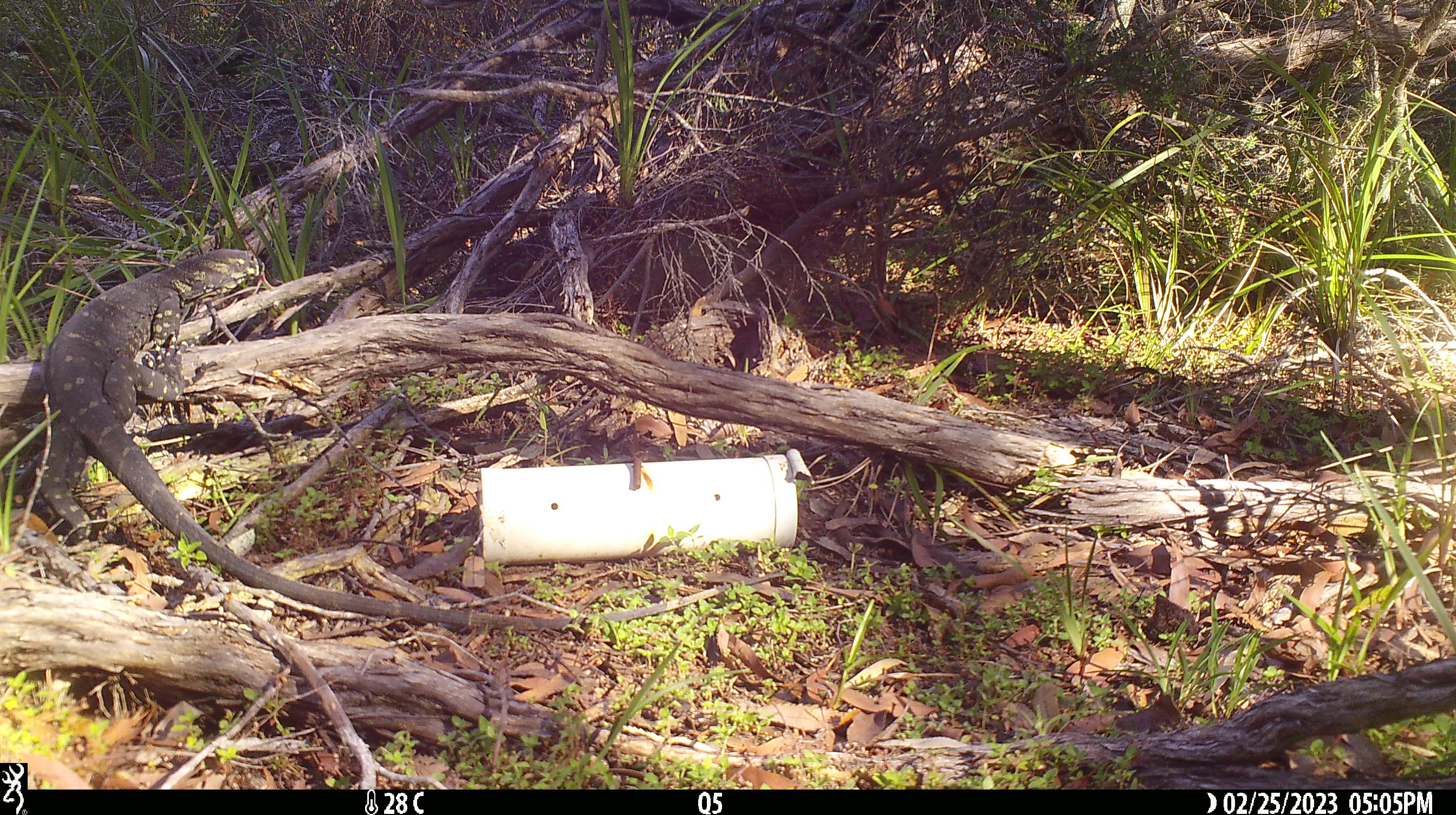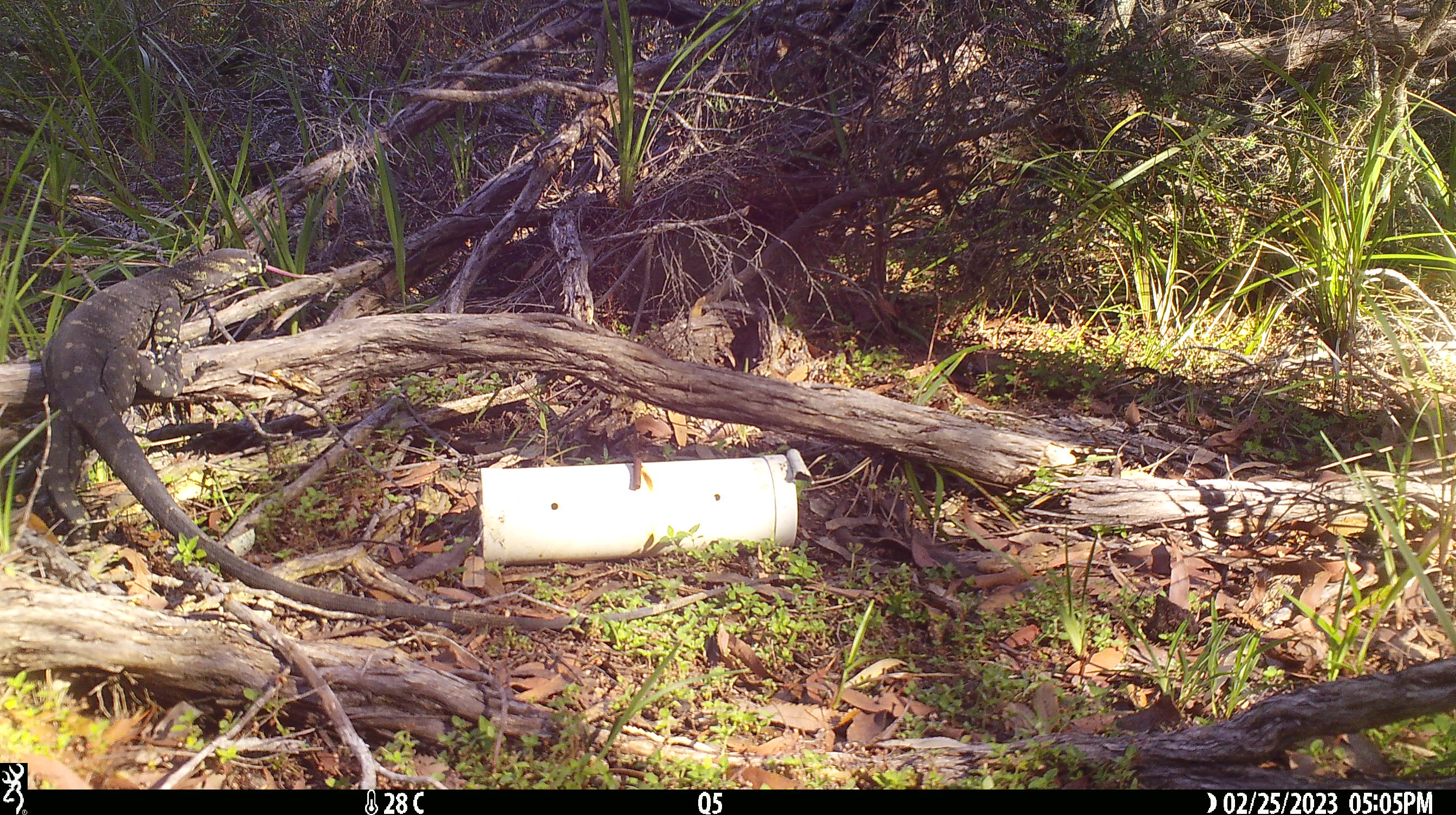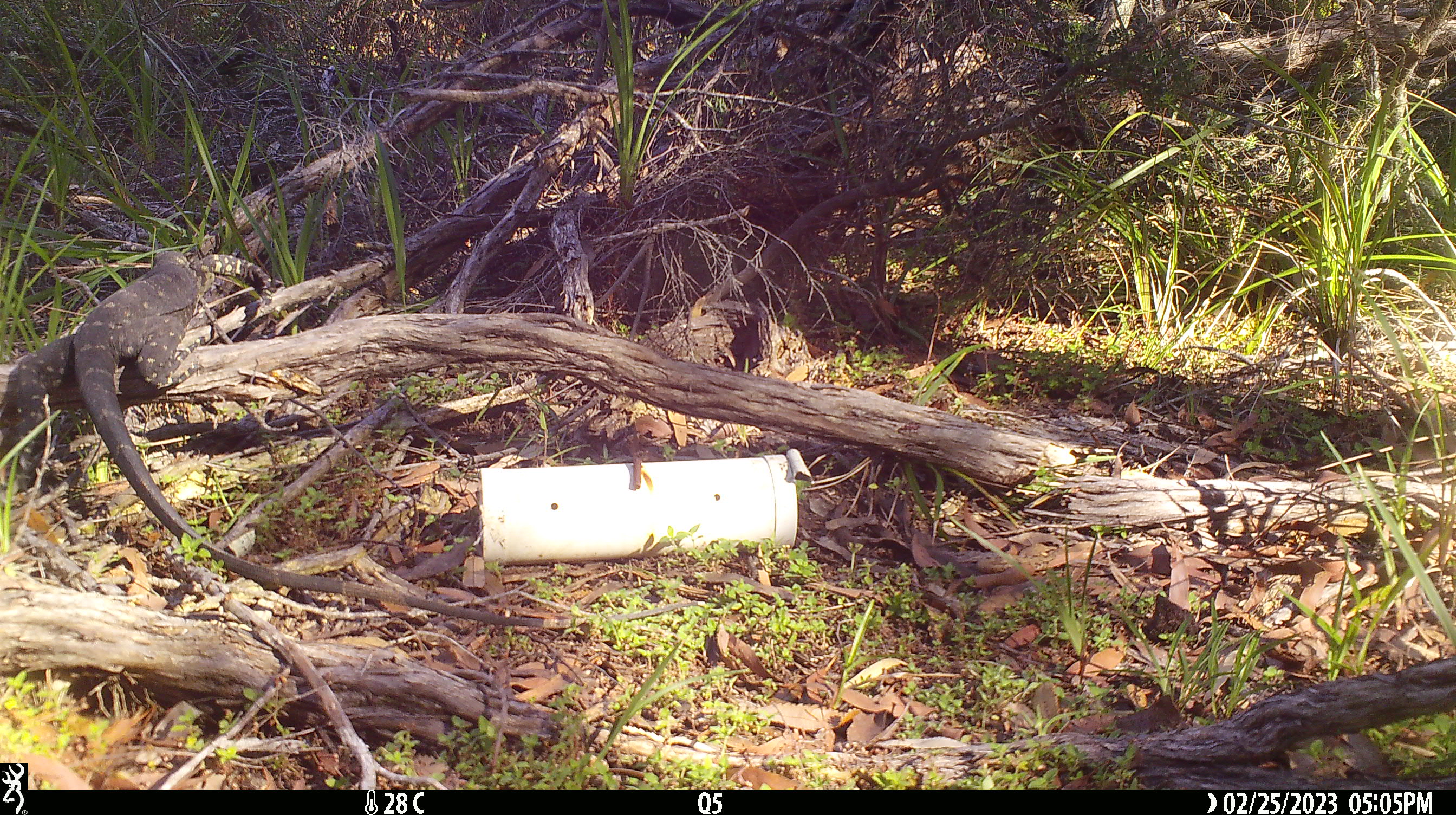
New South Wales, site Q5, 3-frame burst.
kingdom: Animalia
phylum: Chordata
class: Reptilia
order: Squamata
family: Varanidae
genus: Varanus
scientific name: Varanus varius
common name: lace monitor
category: goanna